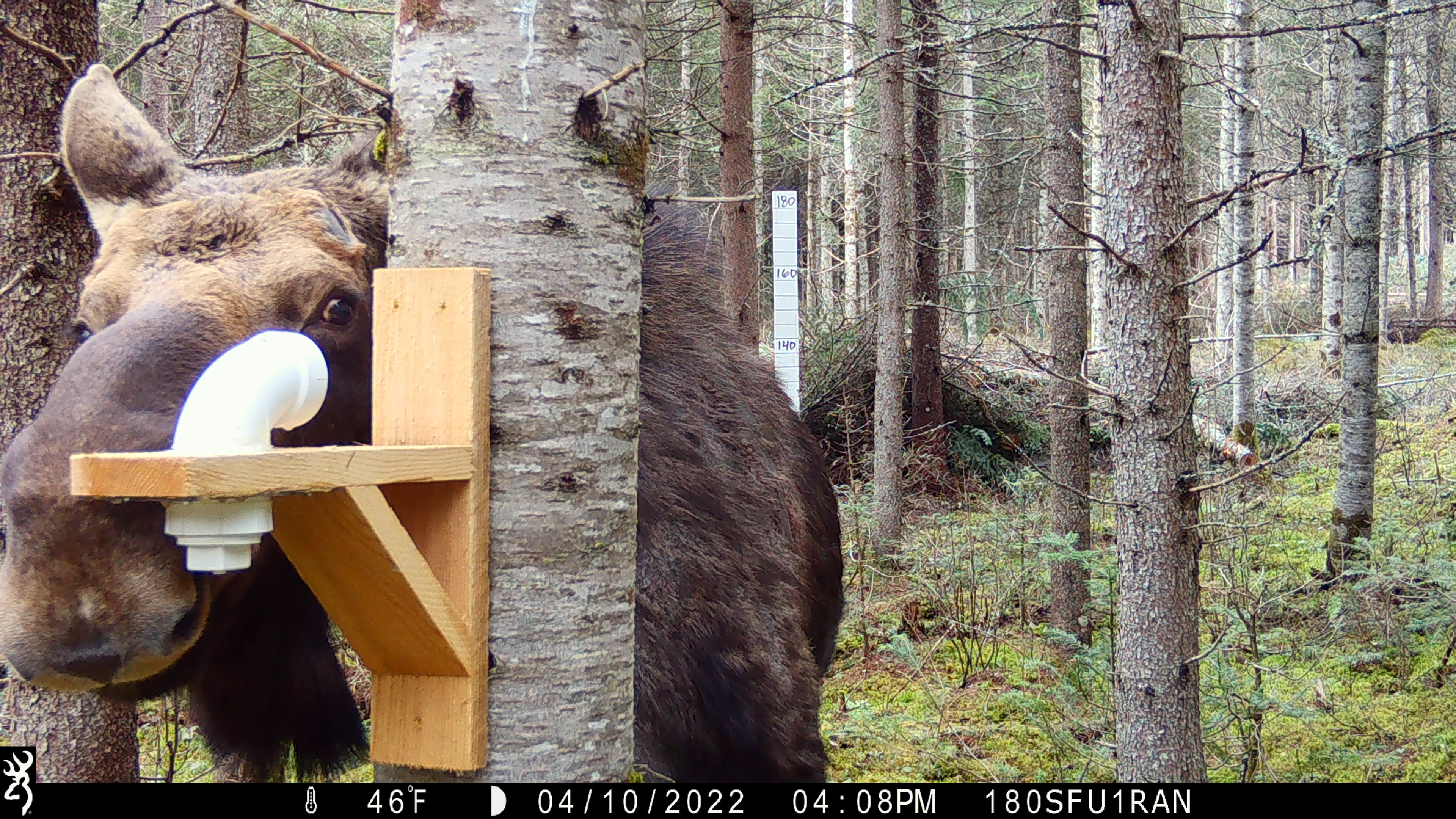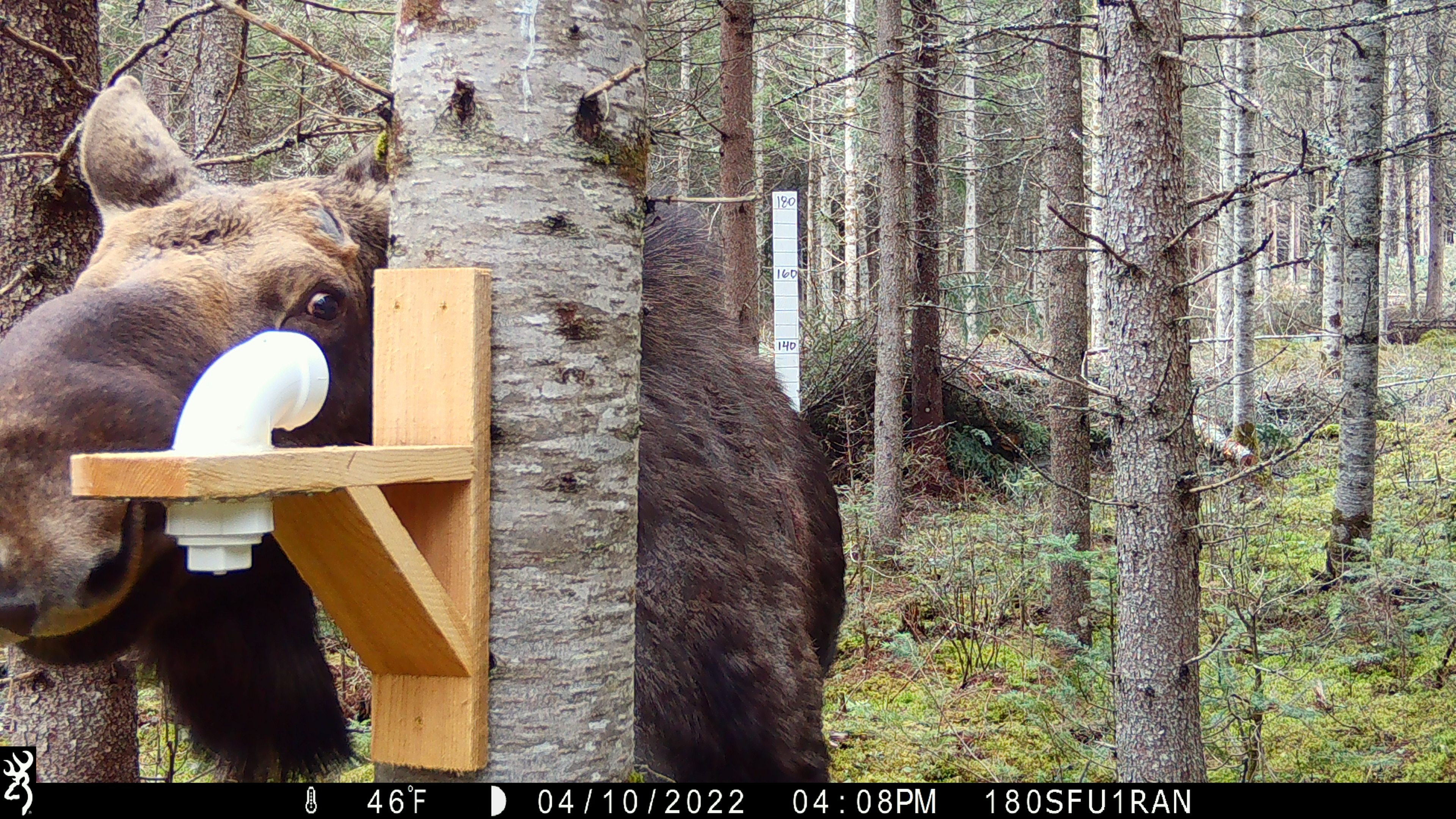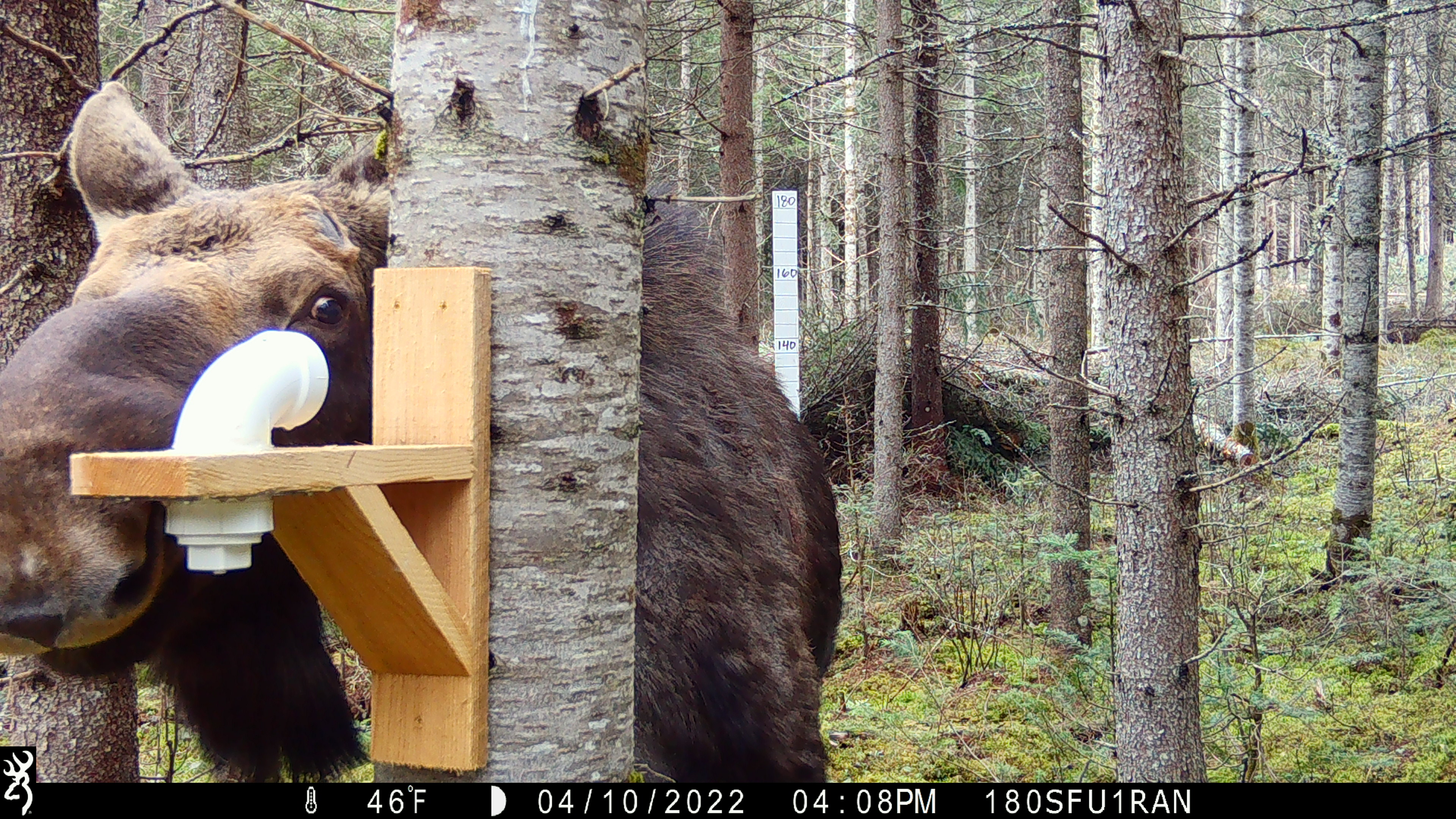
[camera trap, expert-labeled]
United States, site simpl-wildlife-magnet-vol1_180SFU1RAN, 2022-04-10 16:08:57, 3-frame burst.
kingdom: Animalia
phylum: Chordata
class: Mammalia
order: Artiodactyla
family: Cervidae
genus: Alces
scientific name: Alces alces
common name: moose